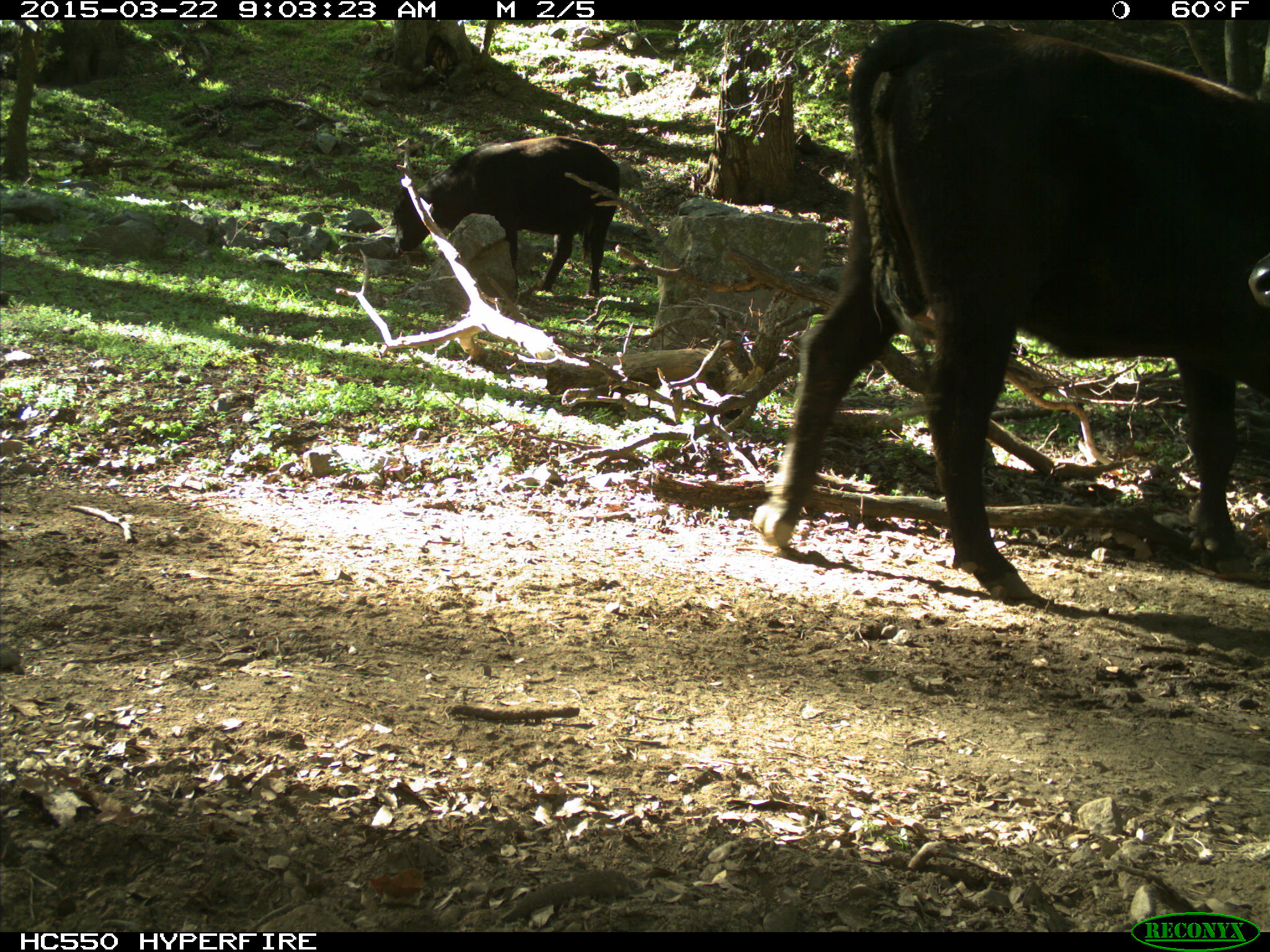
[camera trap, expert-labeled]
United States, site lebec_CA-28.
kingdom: Animalia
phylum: Chordata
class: Mammalia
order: Artiodactyla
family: Bovidae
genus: Bos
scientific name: Bos taurus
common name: domestic cow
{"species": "Bos taurus (domestic cow)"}